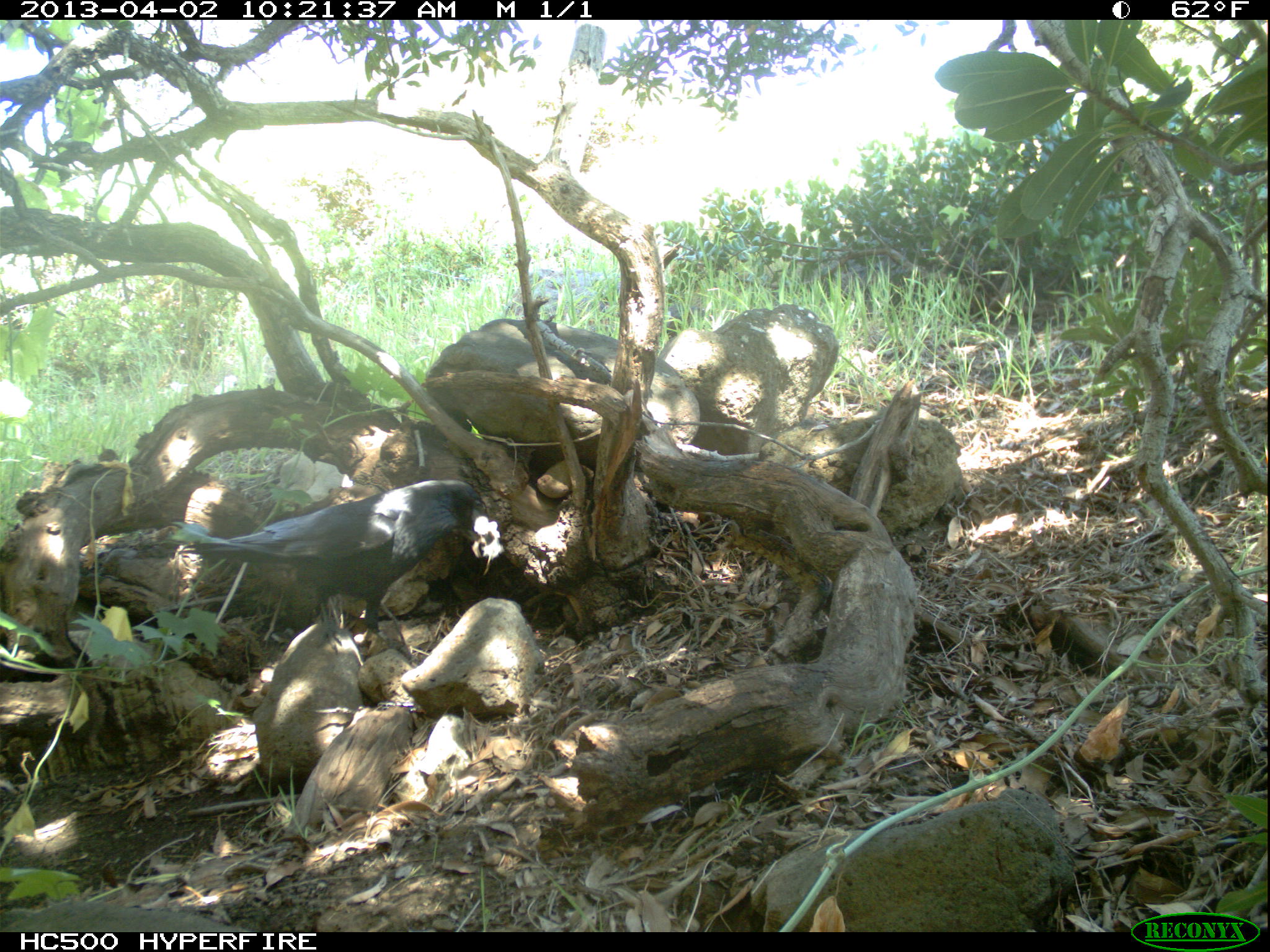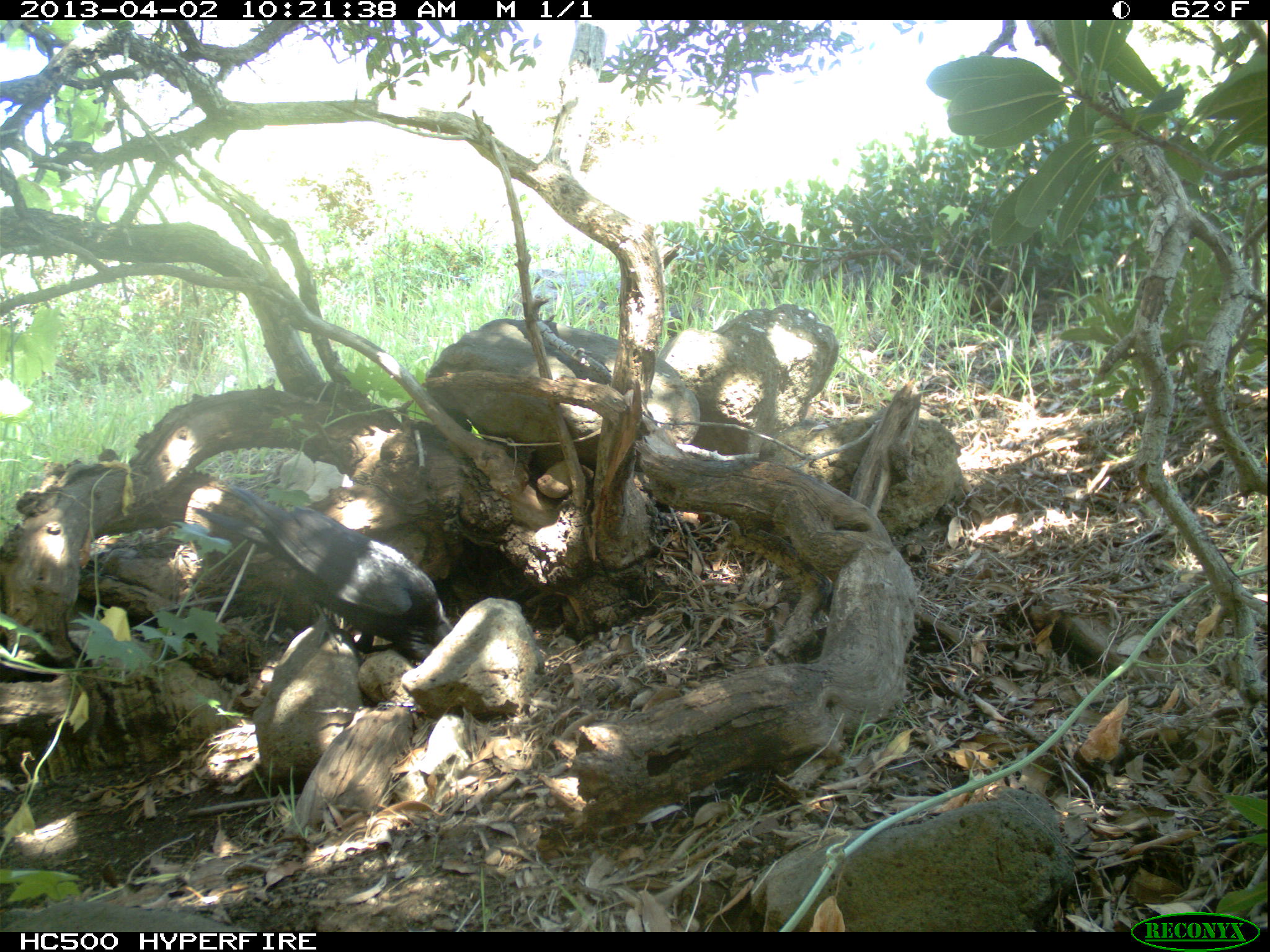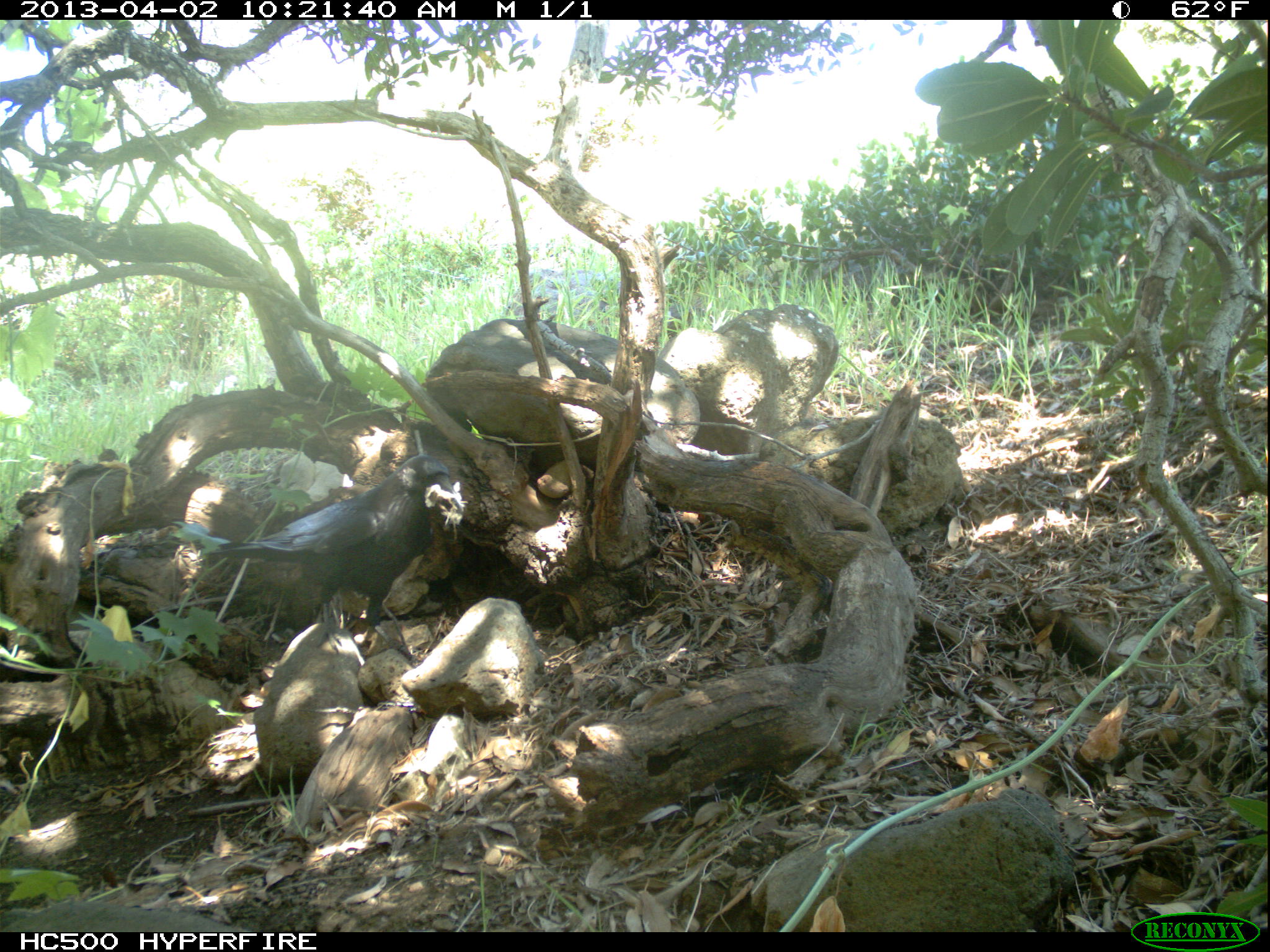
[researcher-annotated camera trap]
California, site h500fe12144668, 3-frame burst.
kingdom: Animalia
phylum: Chordata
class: Aves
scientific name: Aves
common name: bird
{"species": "bird (Aves)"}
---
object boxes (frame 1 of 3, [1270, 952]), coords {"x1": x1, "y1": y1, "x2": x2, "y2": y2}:
bird: {"x1": 179, "y1": 478, "x2": 491, "y2": 656}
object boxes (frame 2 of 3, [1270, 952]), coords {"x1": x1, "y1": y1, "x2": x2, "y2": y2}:
bird: {"x1": 191, "y1": 484, "x2": 453, "y2": 656}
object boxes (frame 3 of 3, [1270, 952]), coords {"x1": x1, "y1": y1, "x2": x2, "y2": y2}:
bird: {"x1": 207, "y1": 453, "x2": 454, "y2": 654}